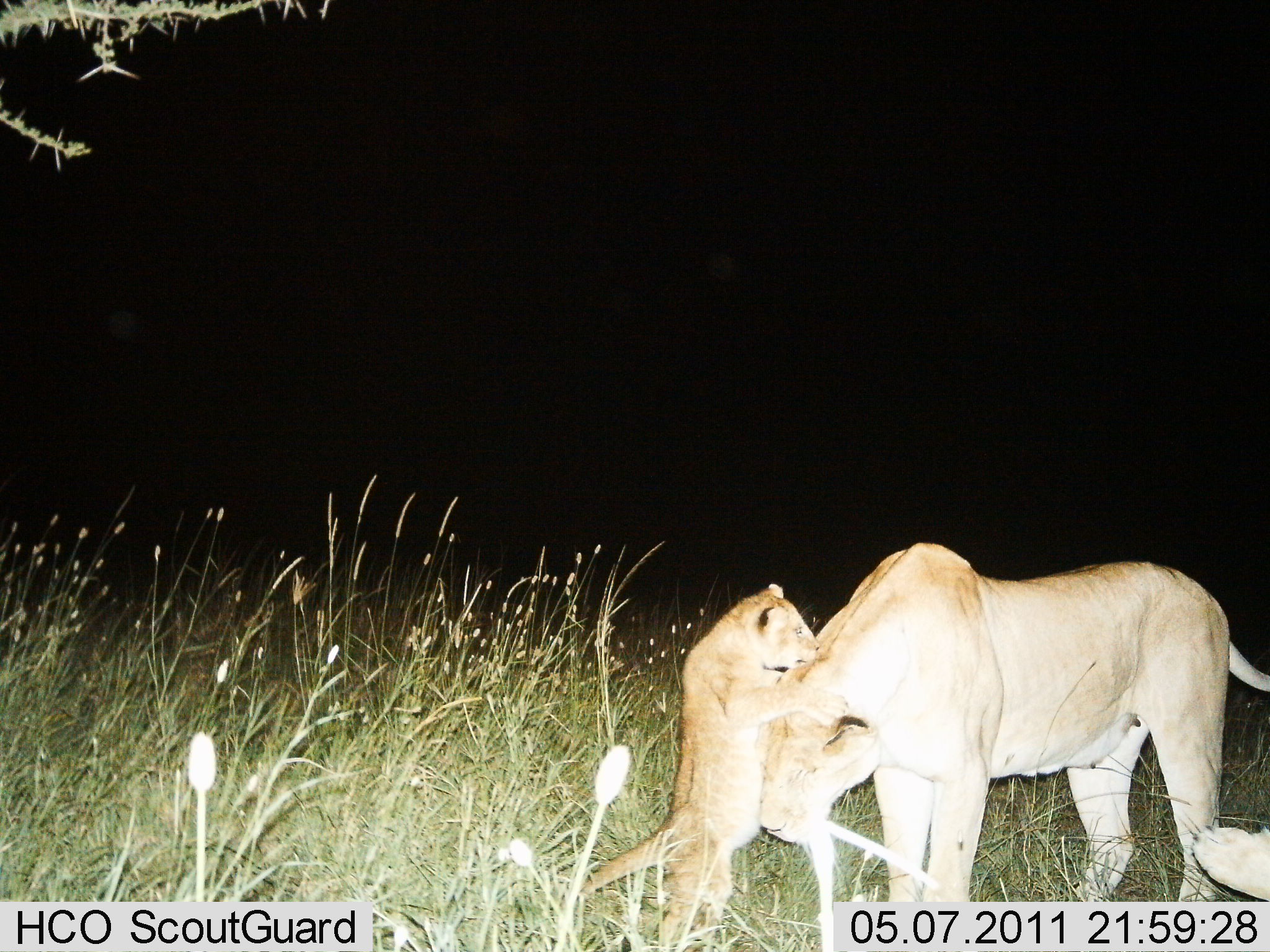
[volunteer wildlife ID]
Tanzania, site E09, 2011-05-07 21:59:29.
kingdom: Animalia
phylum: Chordata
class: Mammalia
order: Carnivora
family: Felidae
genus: Panthera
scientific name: Panthera leo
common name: lion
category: lionfemale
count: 3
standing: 42%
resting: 0%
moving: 0%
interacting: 83%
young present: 100%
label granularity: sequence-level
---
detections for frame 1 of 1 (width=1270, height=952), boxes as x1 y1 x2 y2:
animal: 758 542 1270 902; 578 582 819 952; 1190 824 1270 901